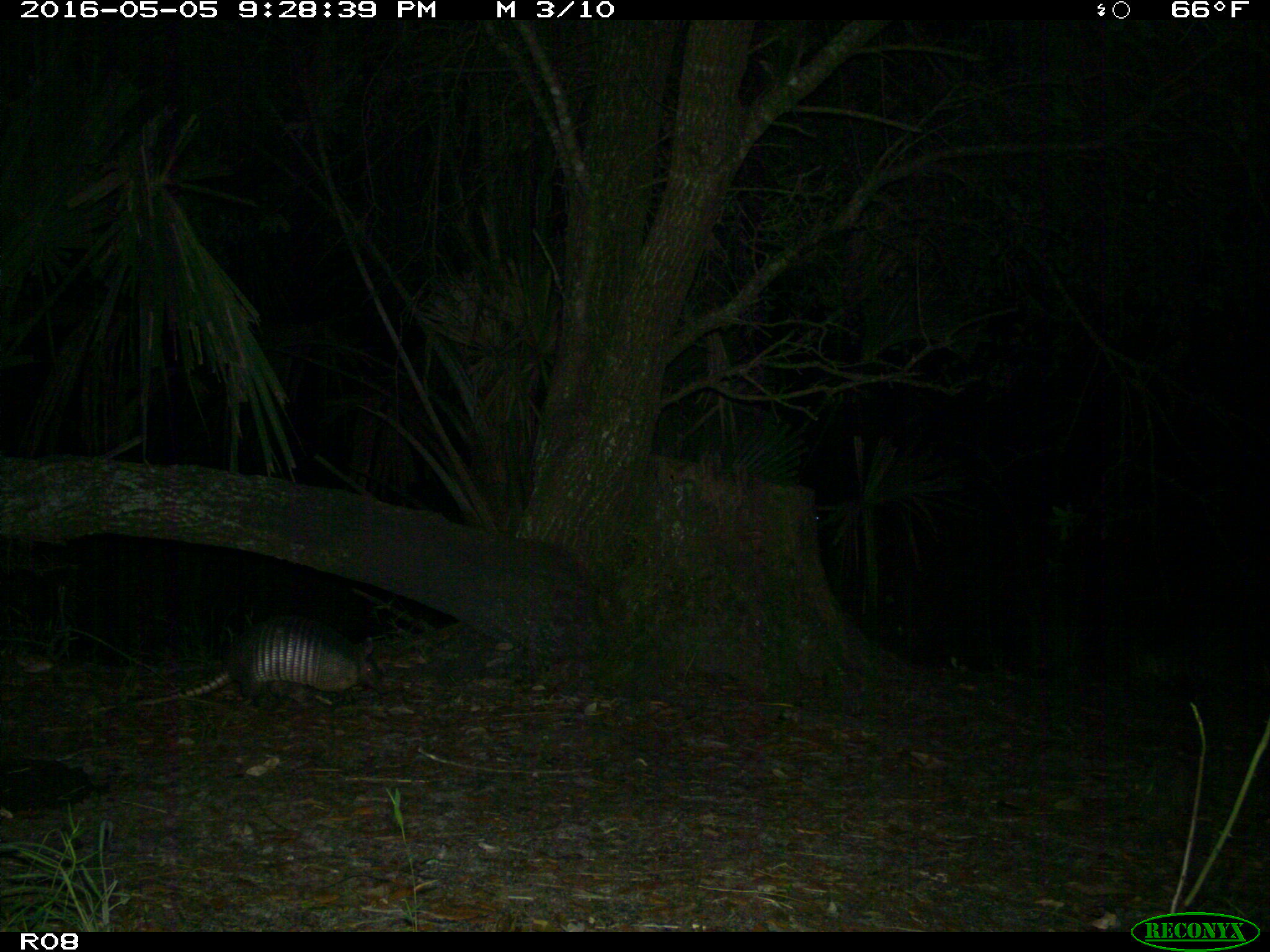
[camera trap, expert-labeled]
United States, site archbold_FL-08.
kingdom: Animalia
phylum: Chordata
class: Mammalia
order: Cingulata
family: Dasypodidae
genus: Dasypus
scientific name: Dasypus novemcinctus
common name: nine-banded armadillo